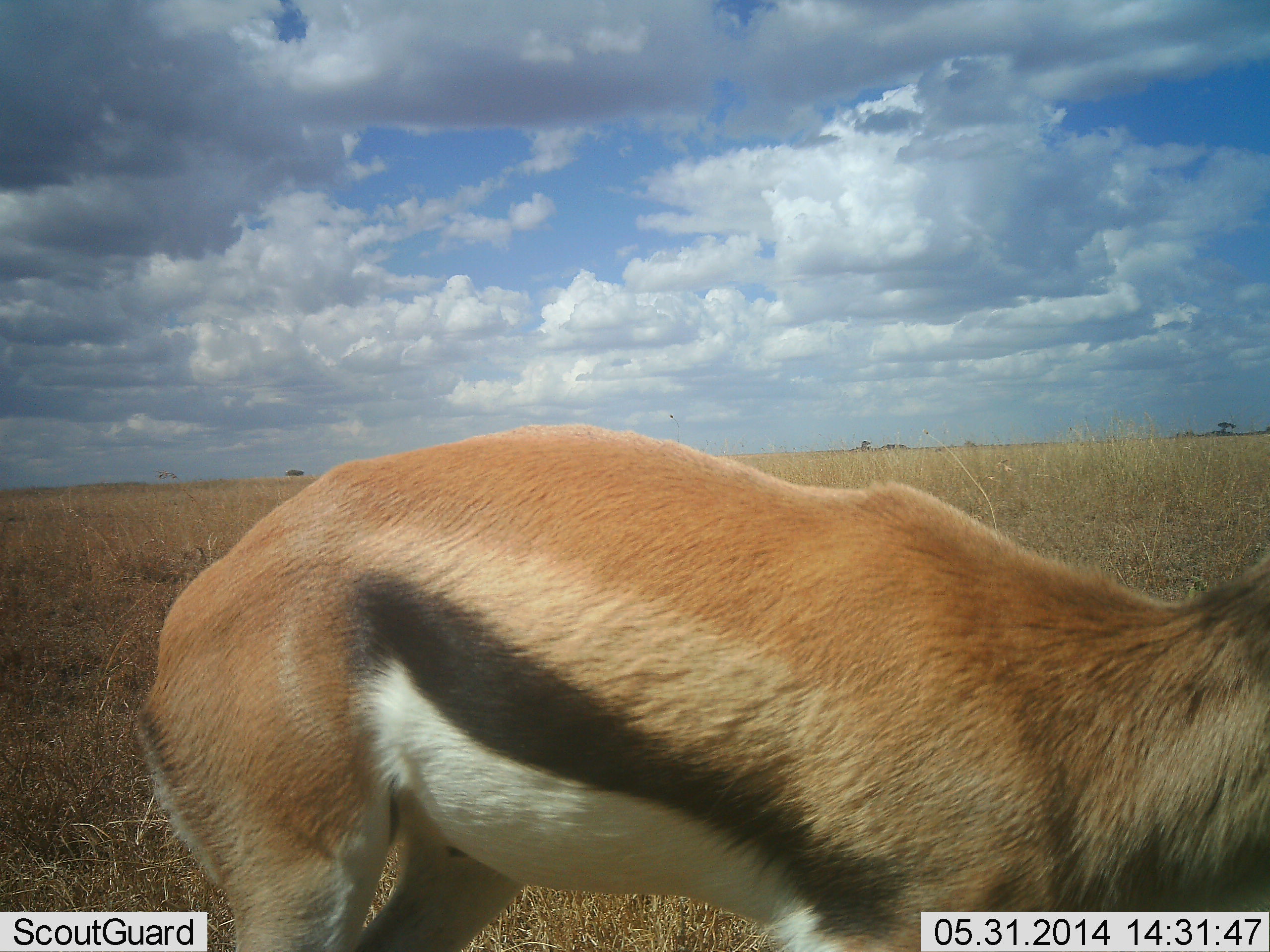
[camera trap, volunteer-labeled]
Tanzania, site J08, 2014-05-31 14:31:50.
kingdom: Animalia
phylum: Chordata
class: Mammalia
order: Artiodactyla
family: Bovidae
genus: Eudorcas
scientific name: Eudorcas thomsonii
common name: thomson's gazelle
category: gazellethomsons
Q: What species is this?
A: Gazellethomsons (thomson's gazelle) (Eudorcas thomsonii).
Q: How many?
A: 1.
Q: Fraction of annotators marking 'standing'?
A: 100%.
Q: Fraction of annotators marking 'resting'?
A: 0%.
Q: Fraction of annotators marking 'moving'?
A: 0%.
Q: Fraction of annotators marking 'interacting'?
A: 0%.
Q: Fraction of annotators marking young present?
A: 0%.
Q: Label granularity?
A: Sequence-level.